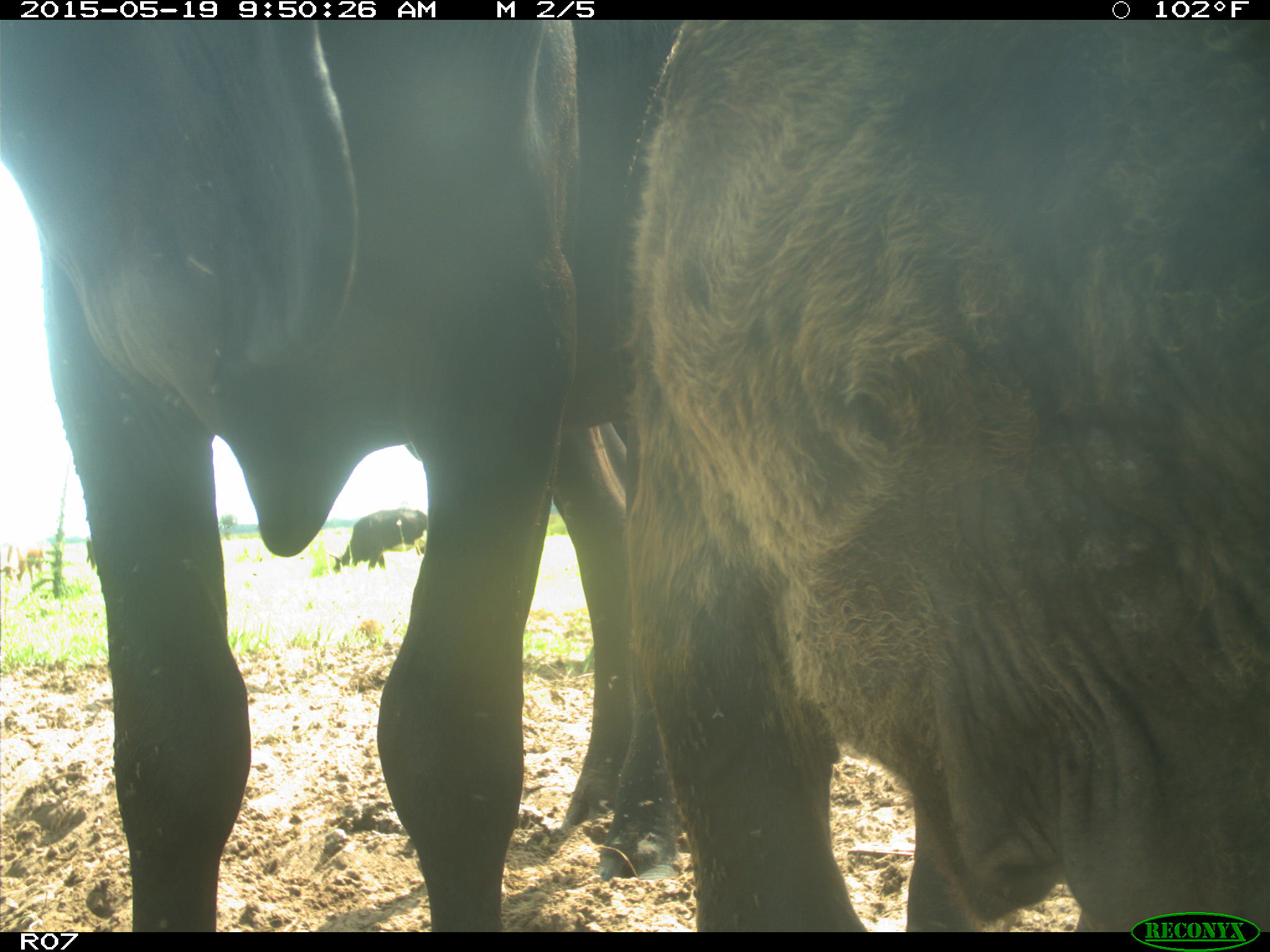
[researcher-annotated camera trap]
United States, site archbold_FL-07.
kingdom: Animalia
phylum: Chordata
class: Mammalia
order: Artiodactyla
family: Bovidae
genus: Bos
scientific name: Bos taurus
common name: domestic cow